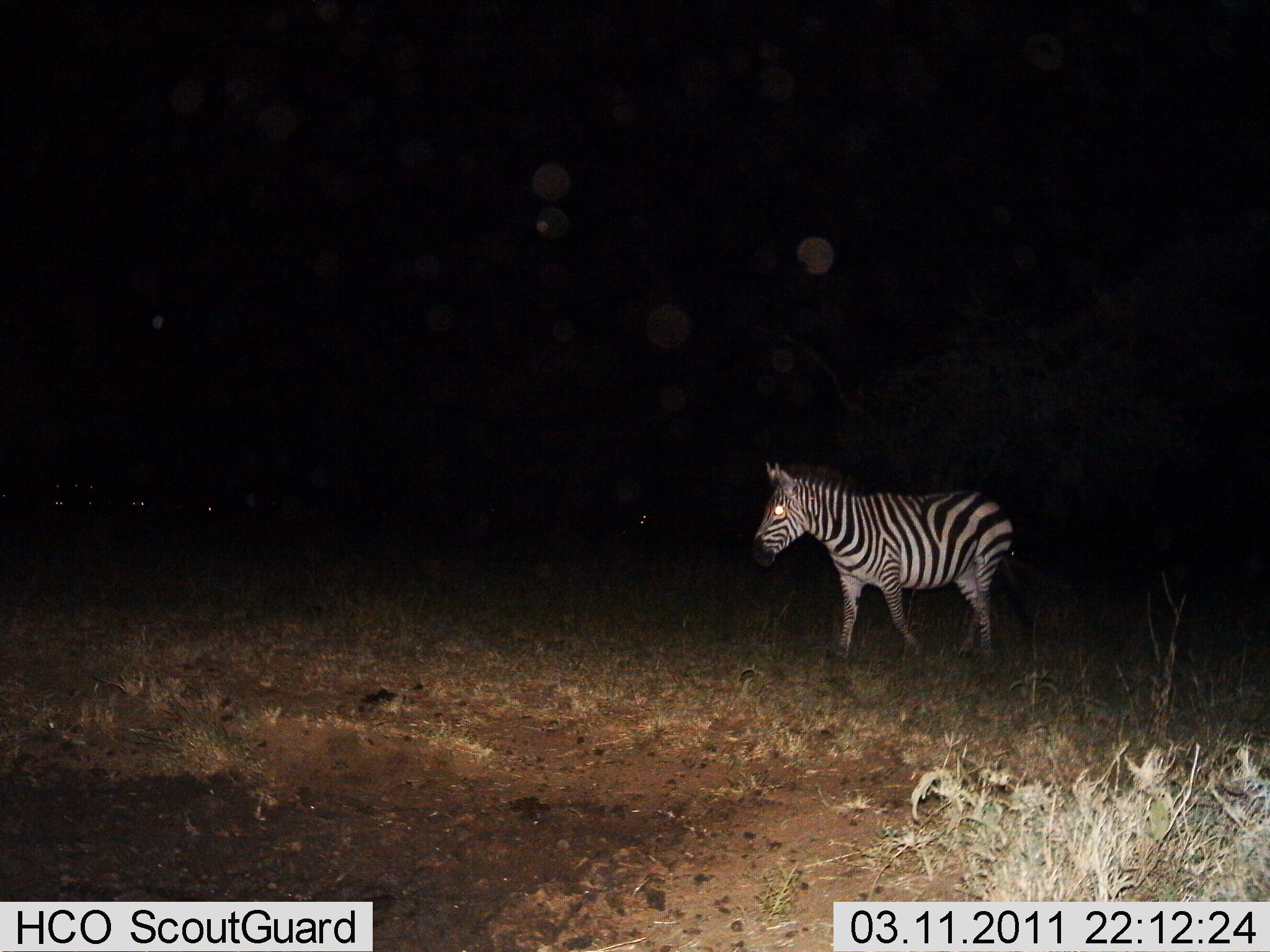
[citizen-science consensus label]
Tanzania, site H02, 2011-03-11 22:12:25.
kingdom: Animalia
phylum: Chordata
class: Mammalia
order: Perissodactyla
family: Equidae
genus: Equus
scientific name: Equus quagga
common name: plains zebra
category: zebra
Zebra (plains zebra) (Equus quagga), count 1. Behavior (volunteer vote fractions): standing 25%, resting 0%, moving 75%, interacting 0%. Young present (vote fraction): 0%. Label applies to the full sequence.